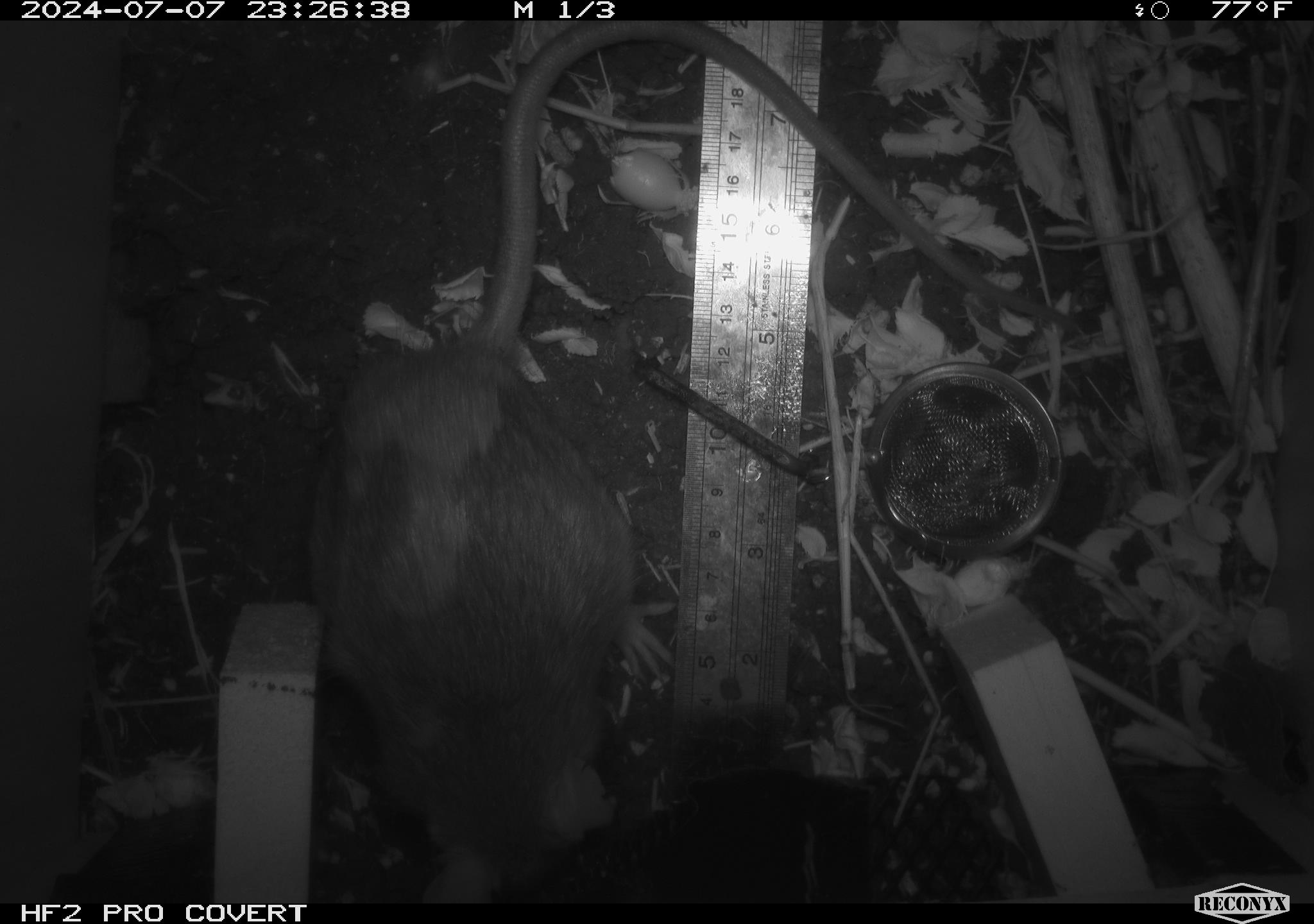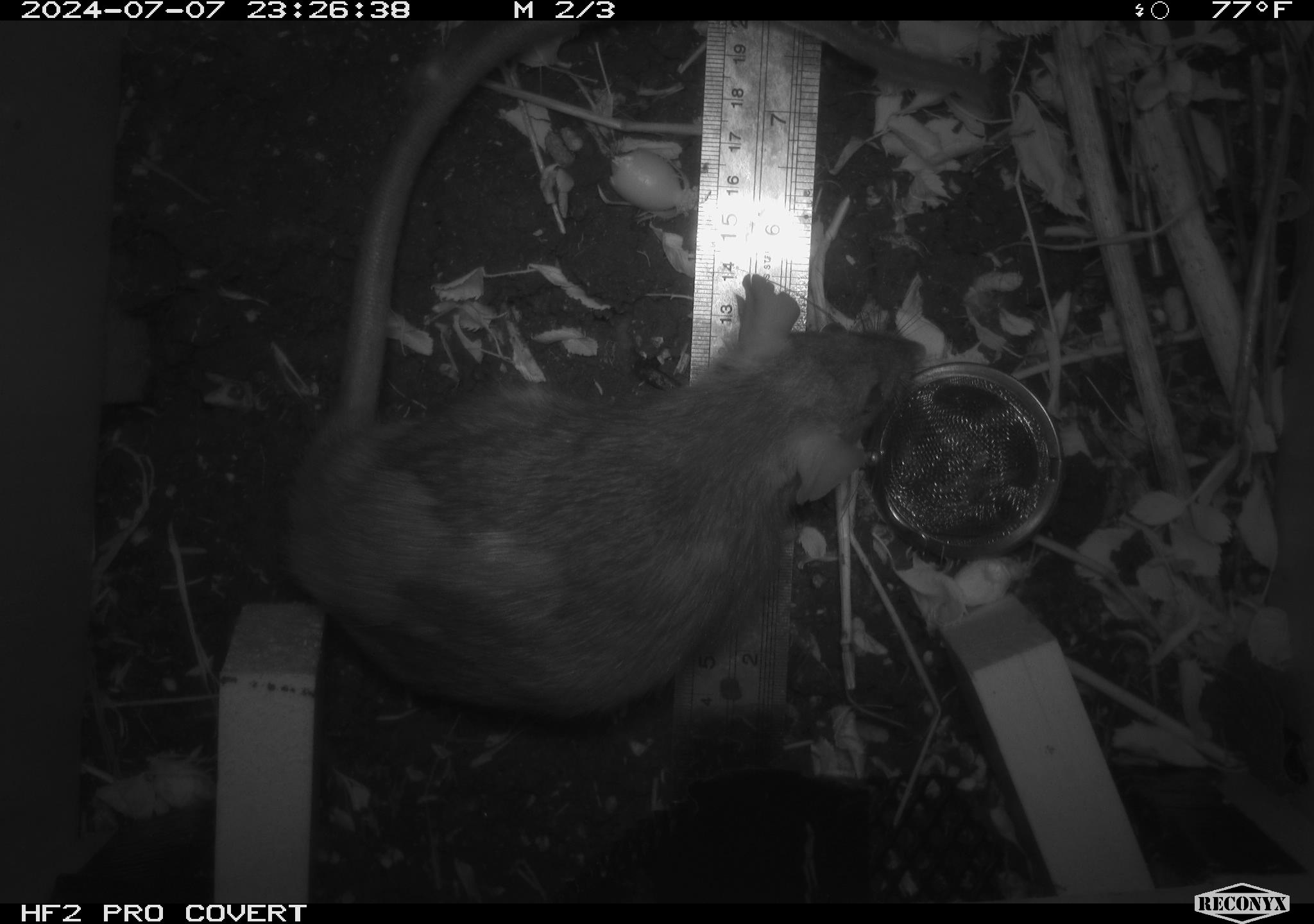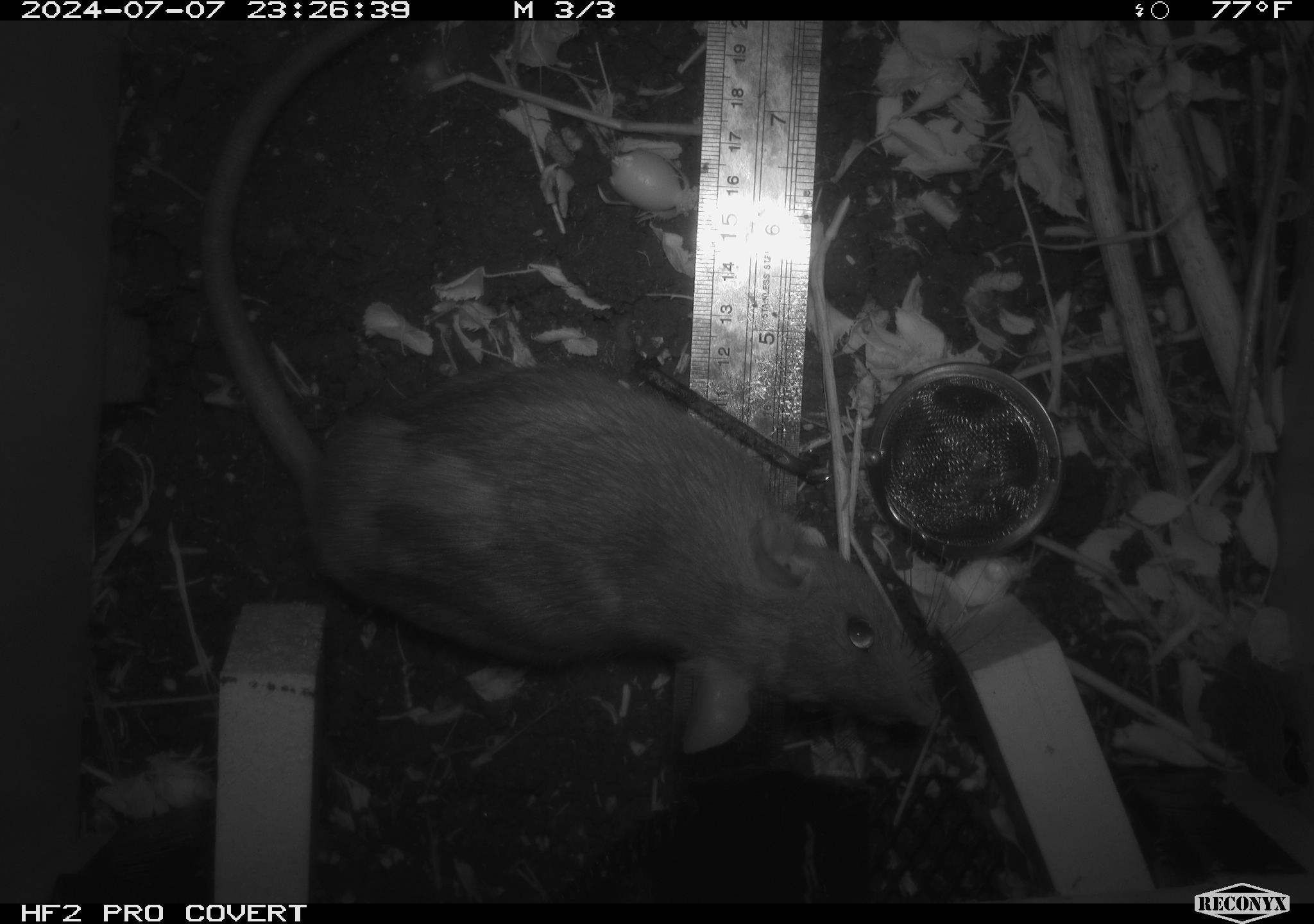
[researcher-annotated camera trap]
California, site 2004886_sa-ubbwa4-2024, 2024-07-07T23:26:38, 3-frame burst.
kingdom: Animalia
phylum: Chordata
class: Mammalia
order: Rodentia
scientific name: Rodentia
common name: woodrat or rat or mouse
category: woodrat or rat or mouse species